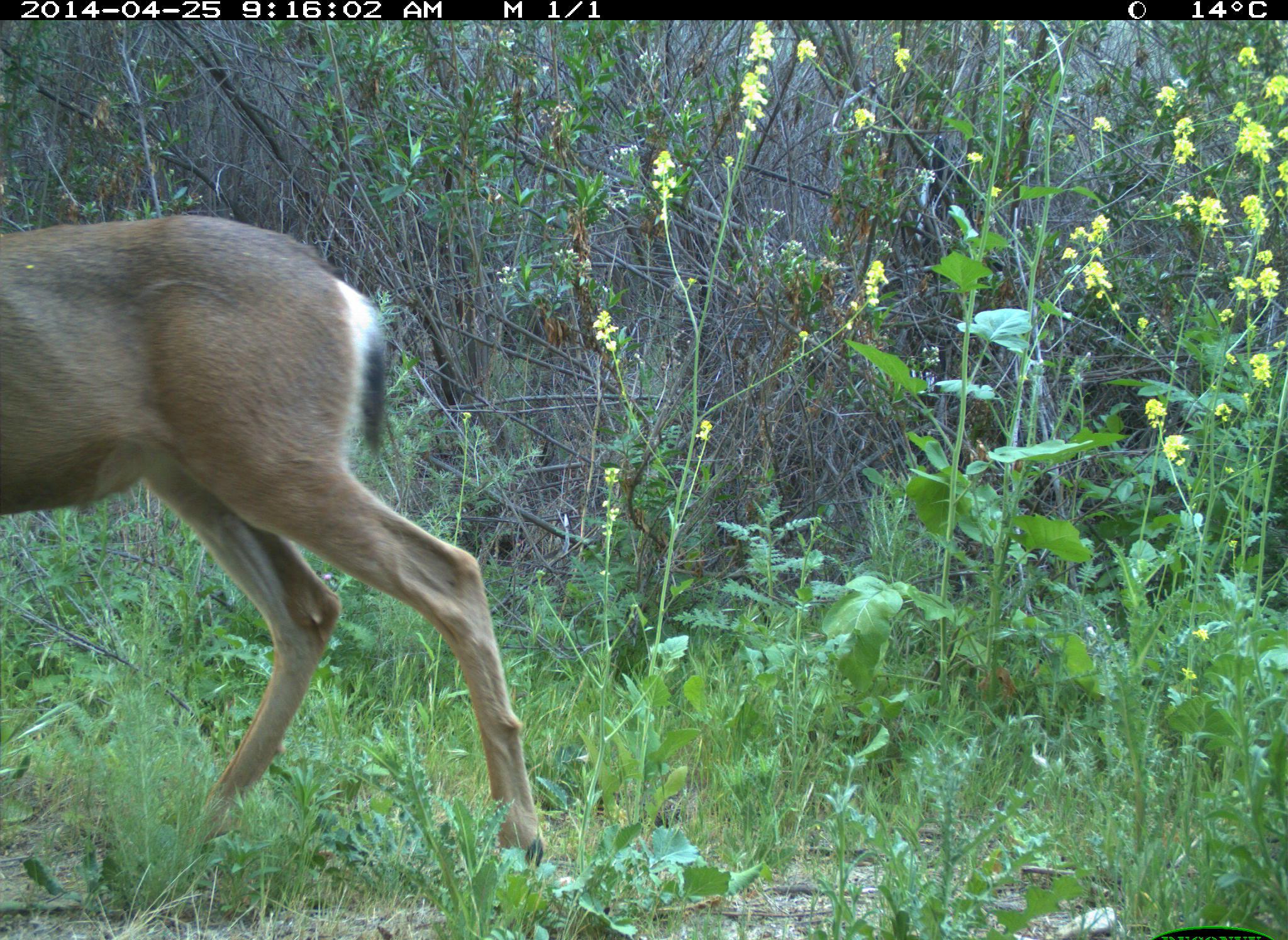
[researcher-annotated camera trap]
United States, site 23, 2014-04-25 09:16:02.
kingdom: Animalia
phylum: Chordata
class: Mammalia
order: Artiodactyla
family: Cervidae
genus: Odocoileus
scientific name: Odocoileus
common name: deer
Deer (Odocoileus).